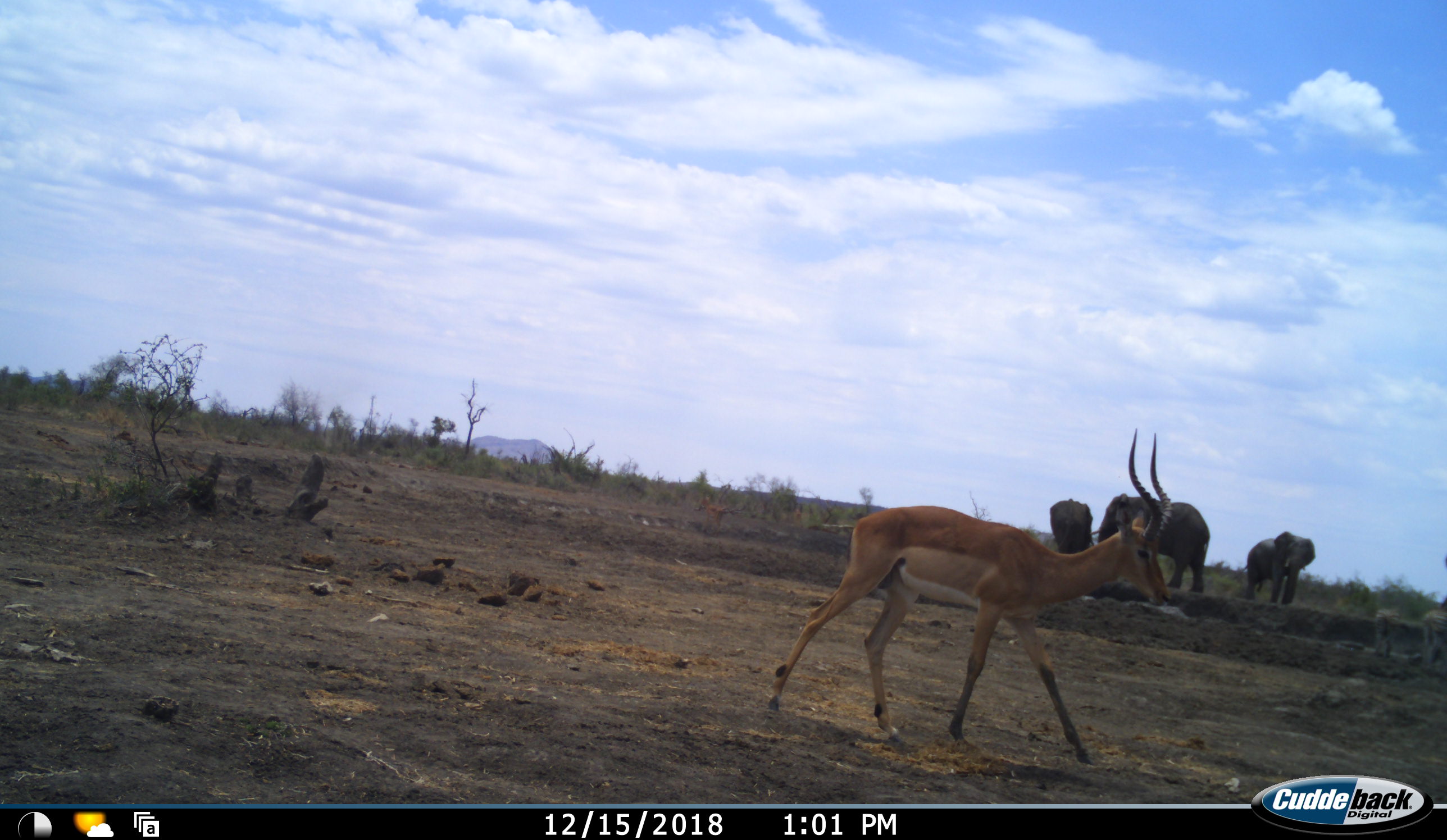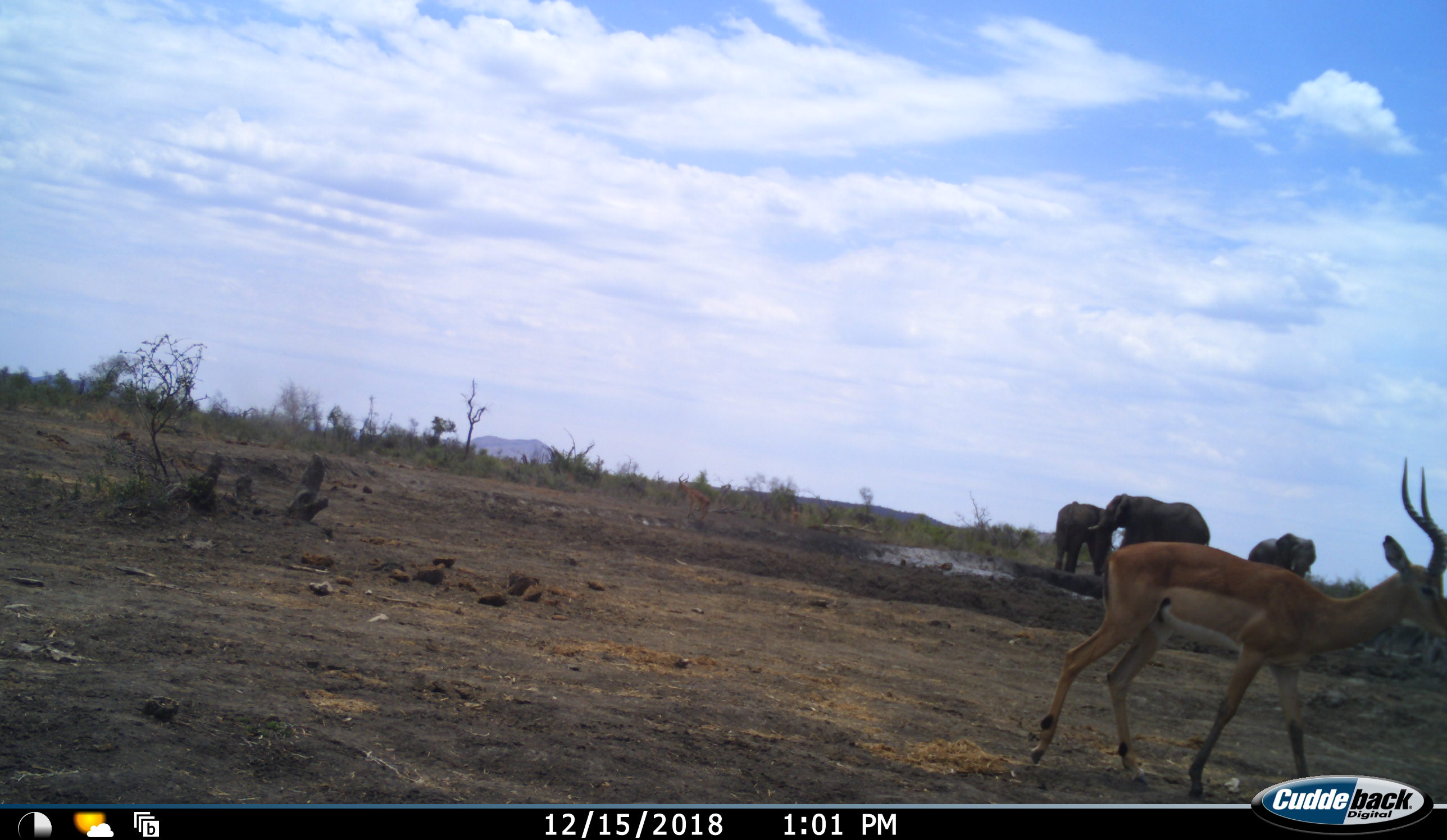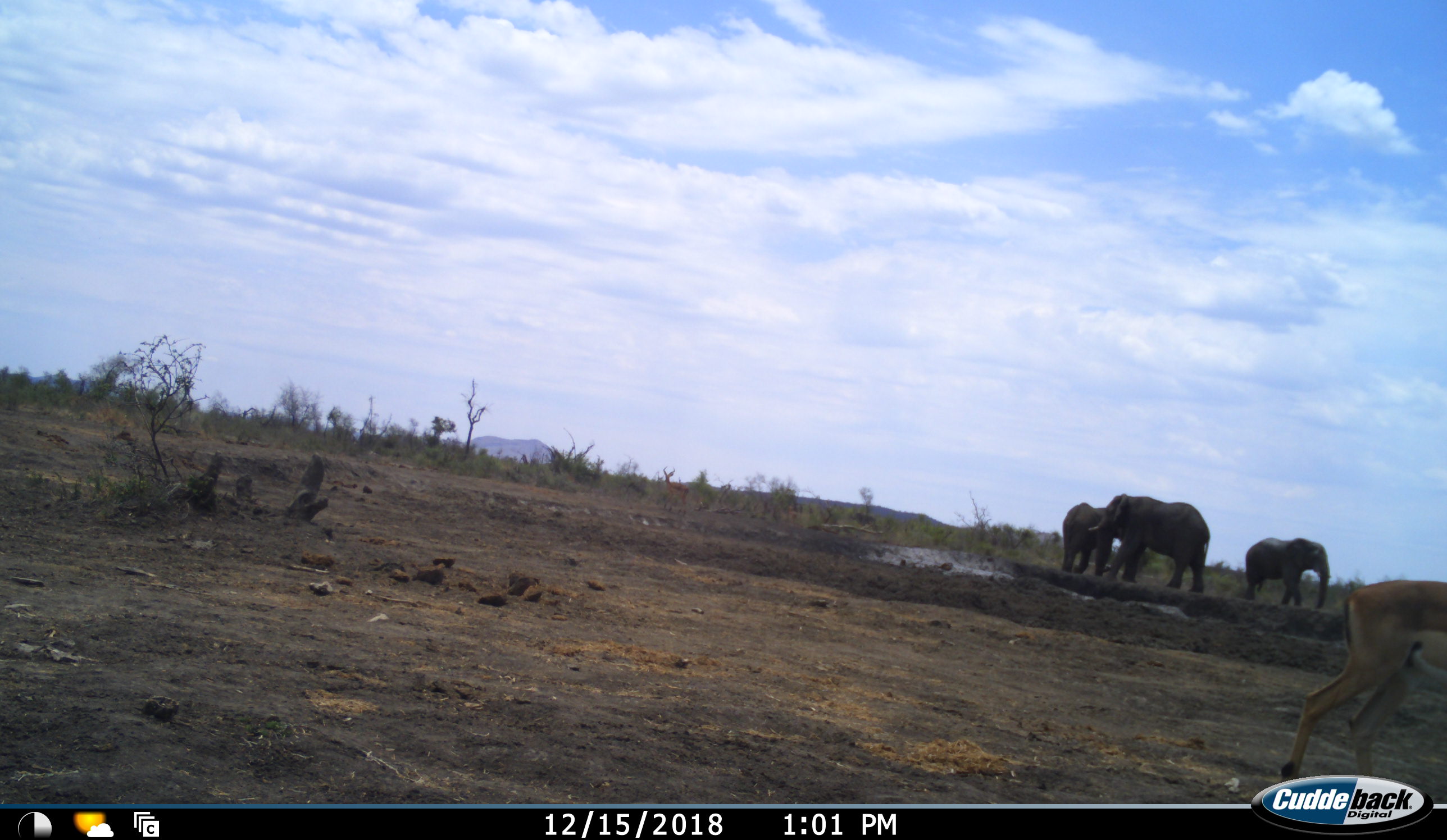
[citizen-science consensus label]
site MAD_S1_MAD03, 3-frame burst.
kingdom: Animalia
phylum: Chordata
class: Mammalia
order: Proboscidea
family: Elephantidae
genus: Loxodonta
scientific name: Loxodonta africana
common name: african bush elephant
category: elephant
Elephant (african bush elephant) (Loxodonta africana), count 3. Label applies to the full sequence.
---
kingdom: Animalia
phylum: Chordata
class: Mammalia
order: Artiodactyla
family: Bovidae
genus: Aepyceros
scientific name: Aepyceros melampus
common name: impala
Impala (Aepyceros melampus), count 1. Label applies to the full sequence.